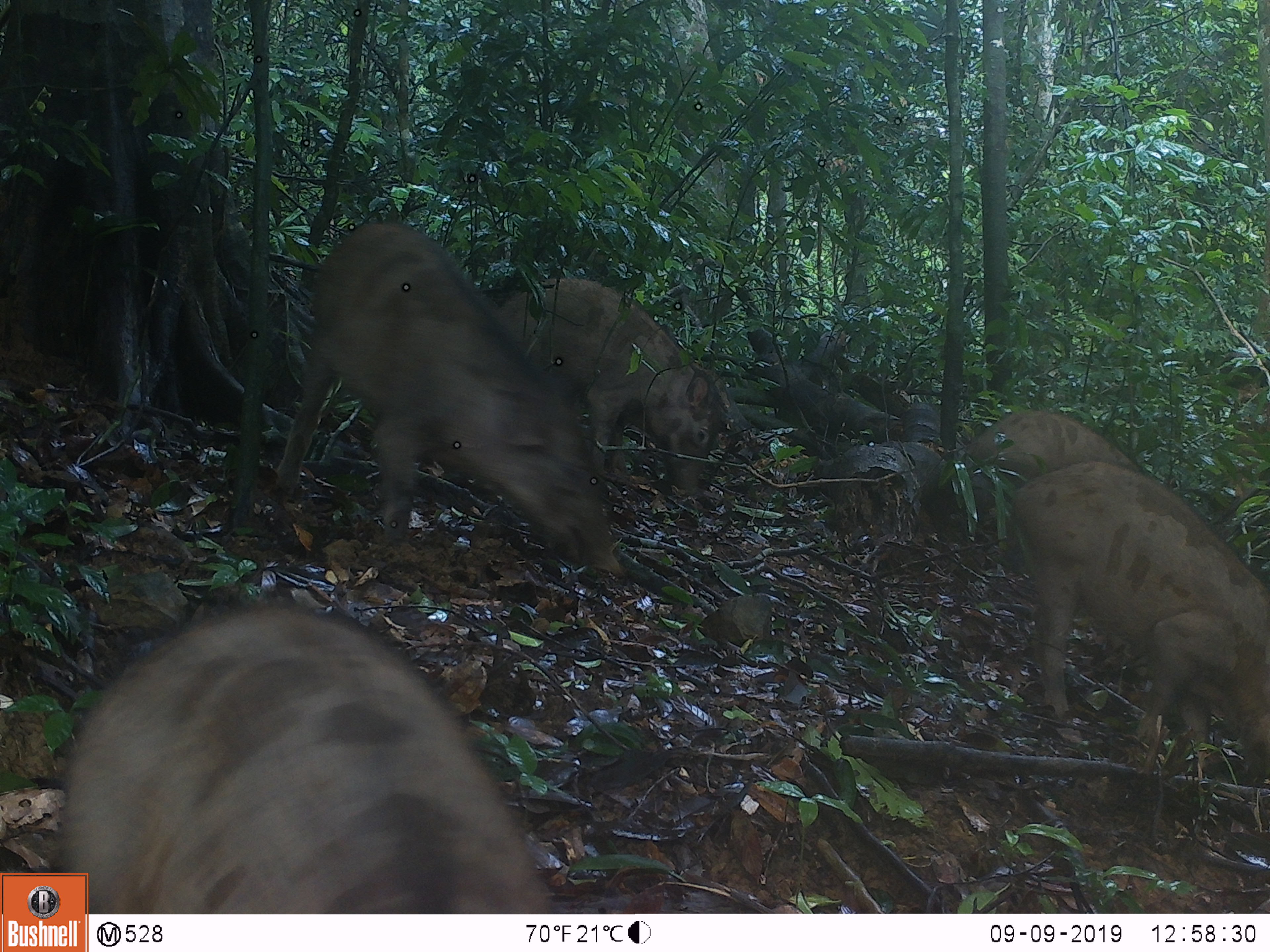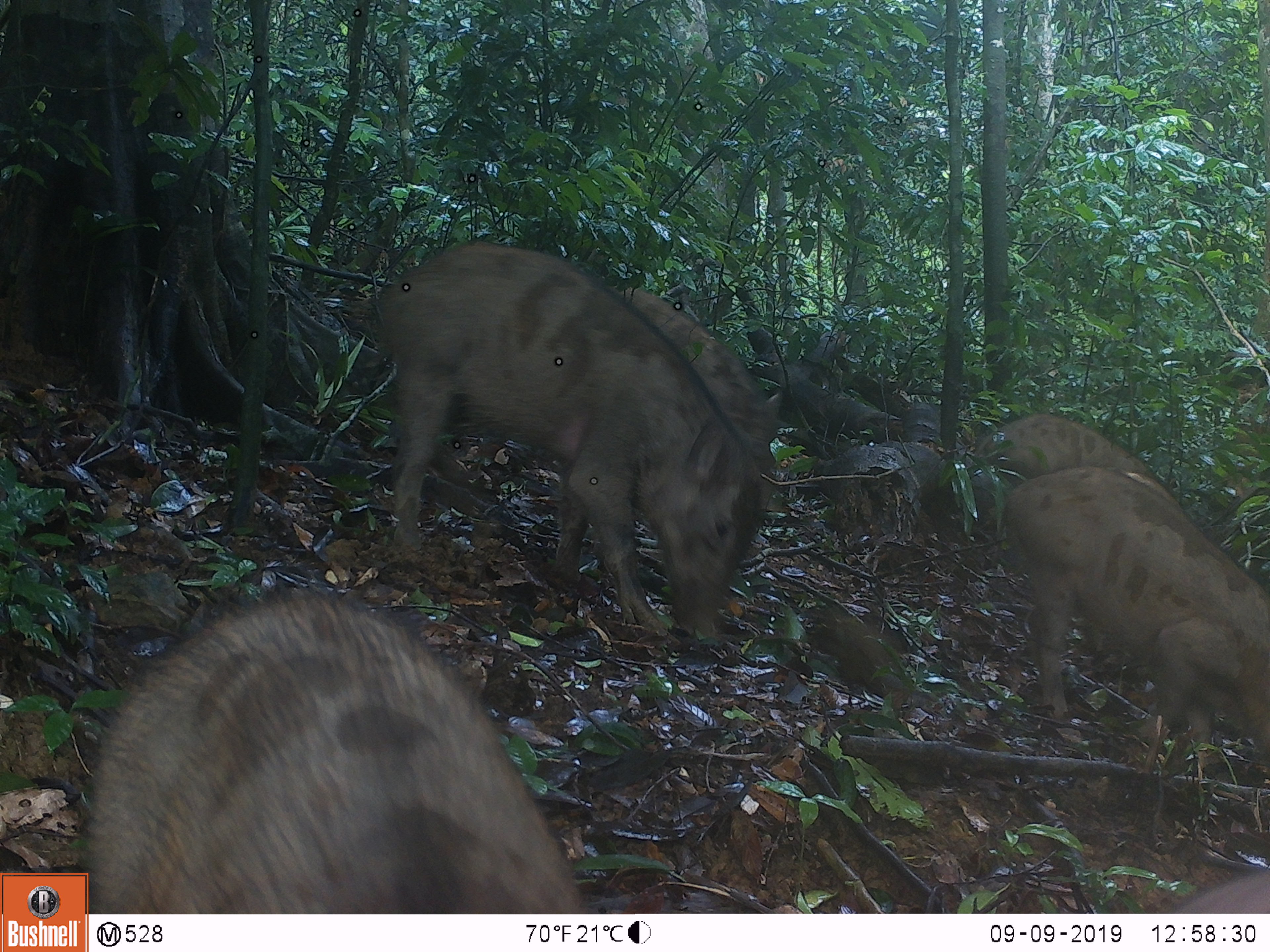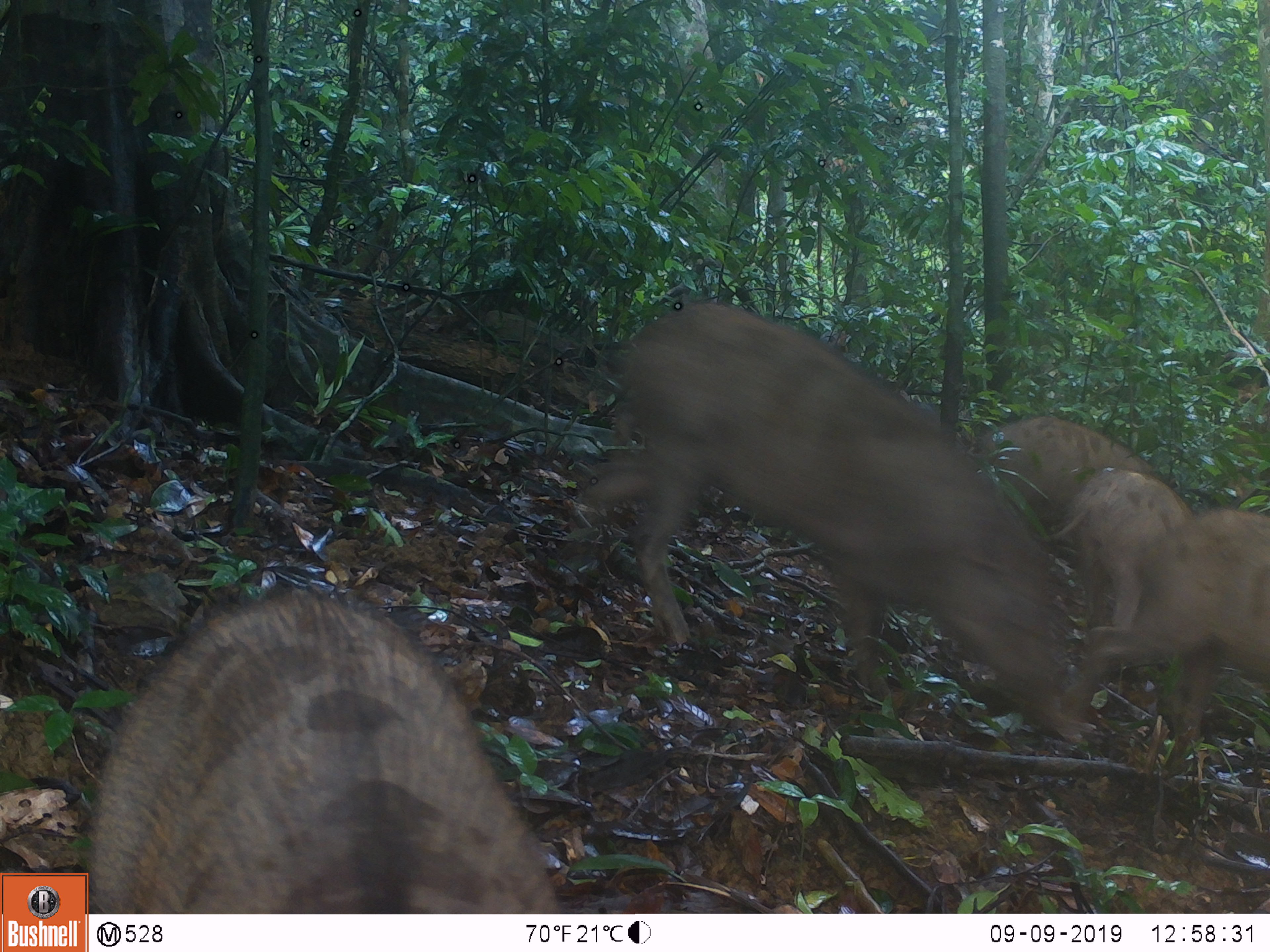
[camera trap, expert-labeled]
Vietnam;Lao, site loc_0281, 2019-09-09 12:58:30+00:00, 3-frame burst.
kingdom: Animalia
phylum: Chordata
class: Mammalia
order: Artiodactyla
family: Suidae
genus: Sus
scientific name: Sus scrofa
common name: eurasian wild pig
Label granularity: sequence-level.